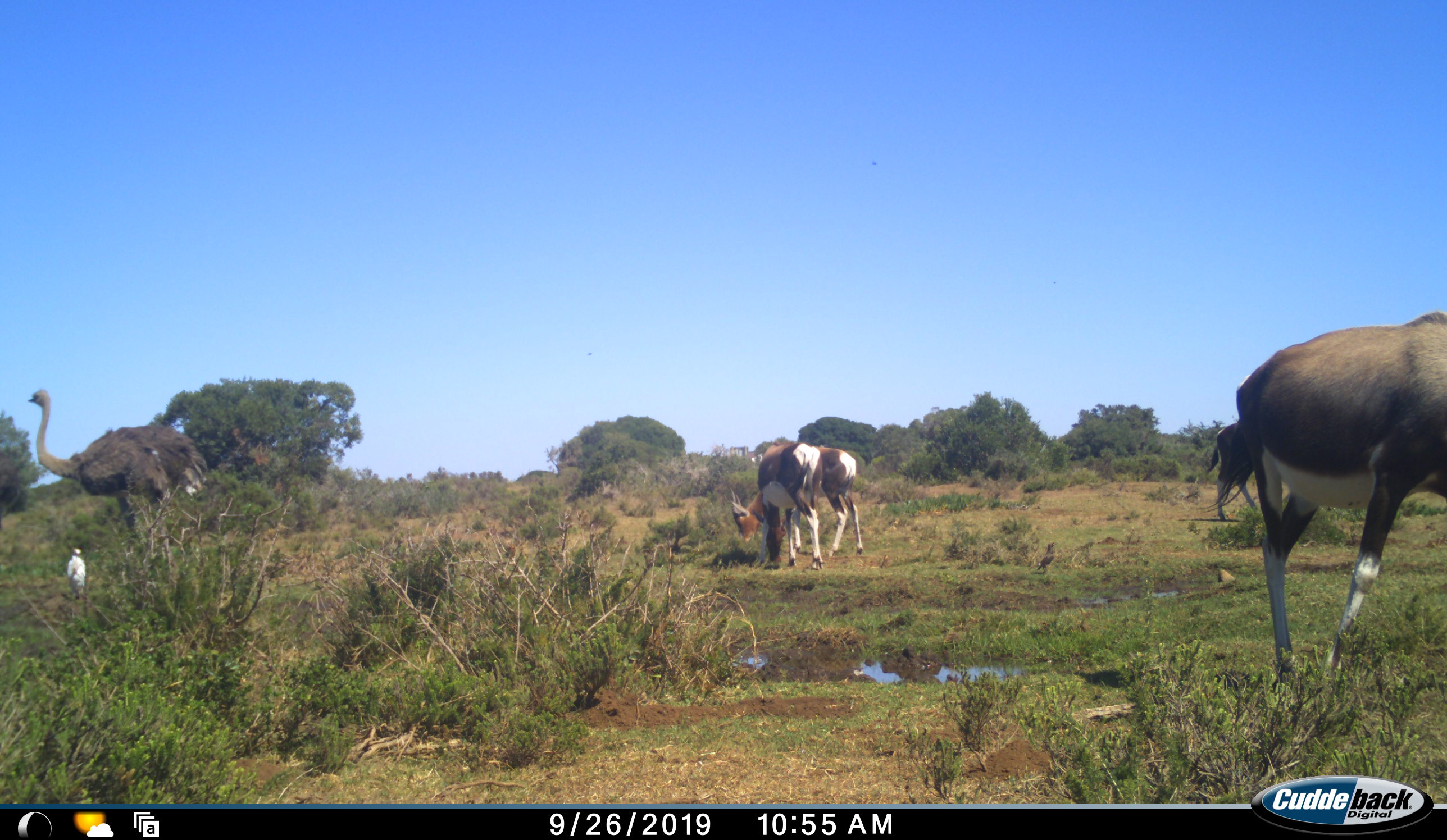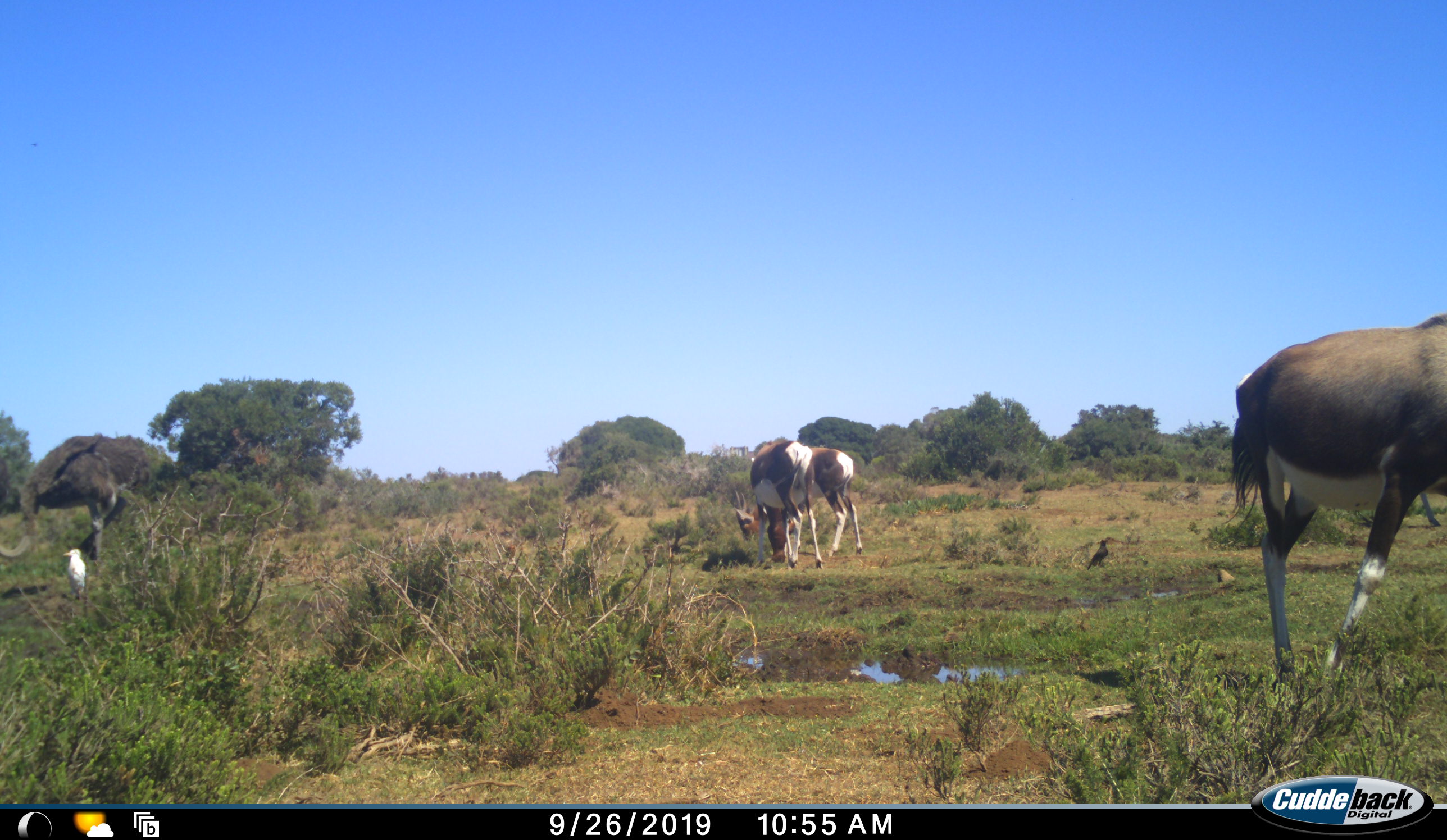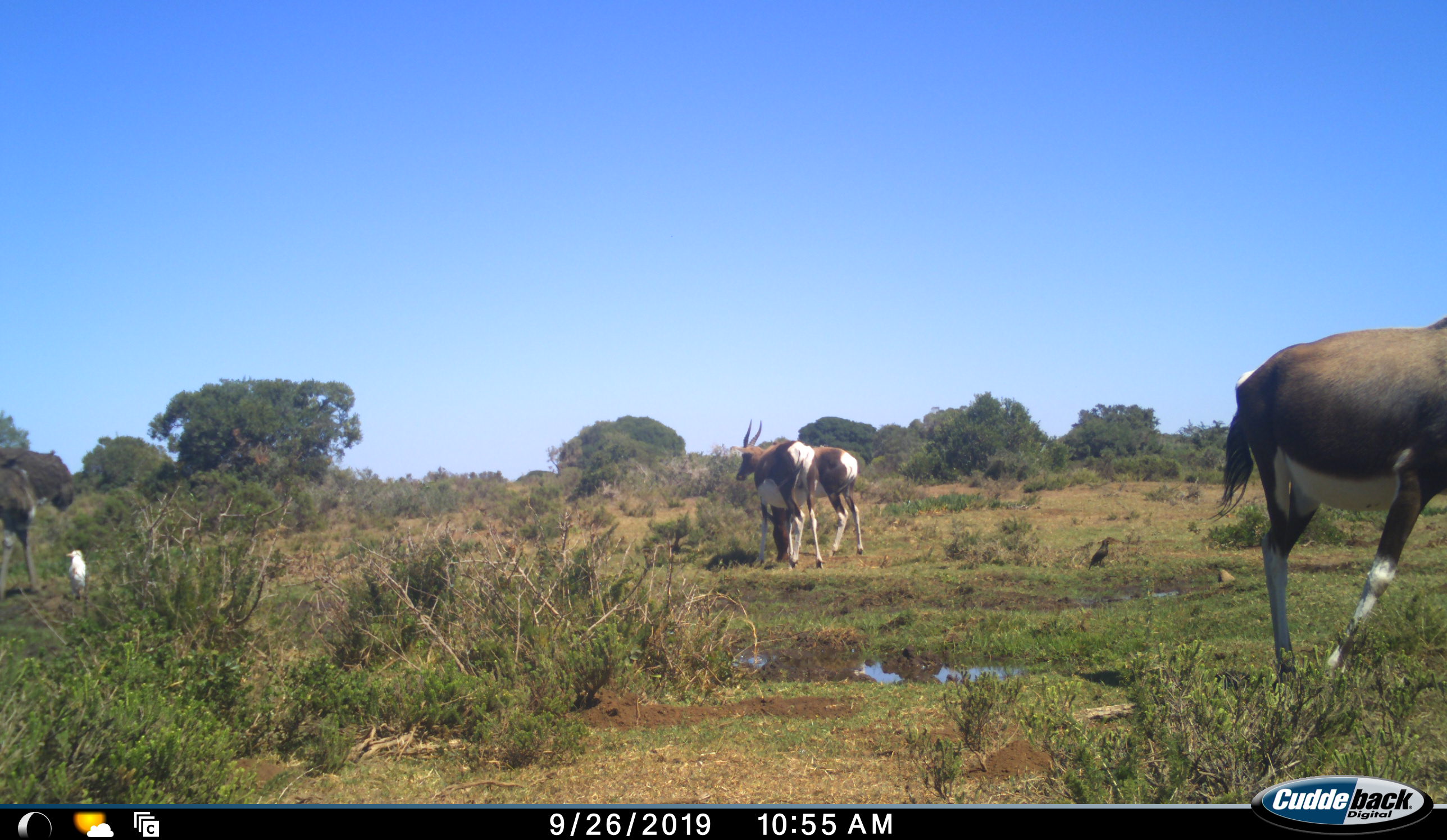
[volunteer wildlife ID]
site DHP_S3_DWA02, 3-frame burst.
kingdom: Animalia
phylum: Chordata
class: Mammalia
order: Artiodactyla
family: Bovidae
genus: Damaliscus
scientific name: Damaliscus pygargus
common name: bontebok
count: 4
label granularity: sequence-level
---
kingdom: Animalia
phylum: Chordata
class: Aves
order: Struthioniformes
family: Struthionidae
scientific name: Struthionidae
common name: ostrich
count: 1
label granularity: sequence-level